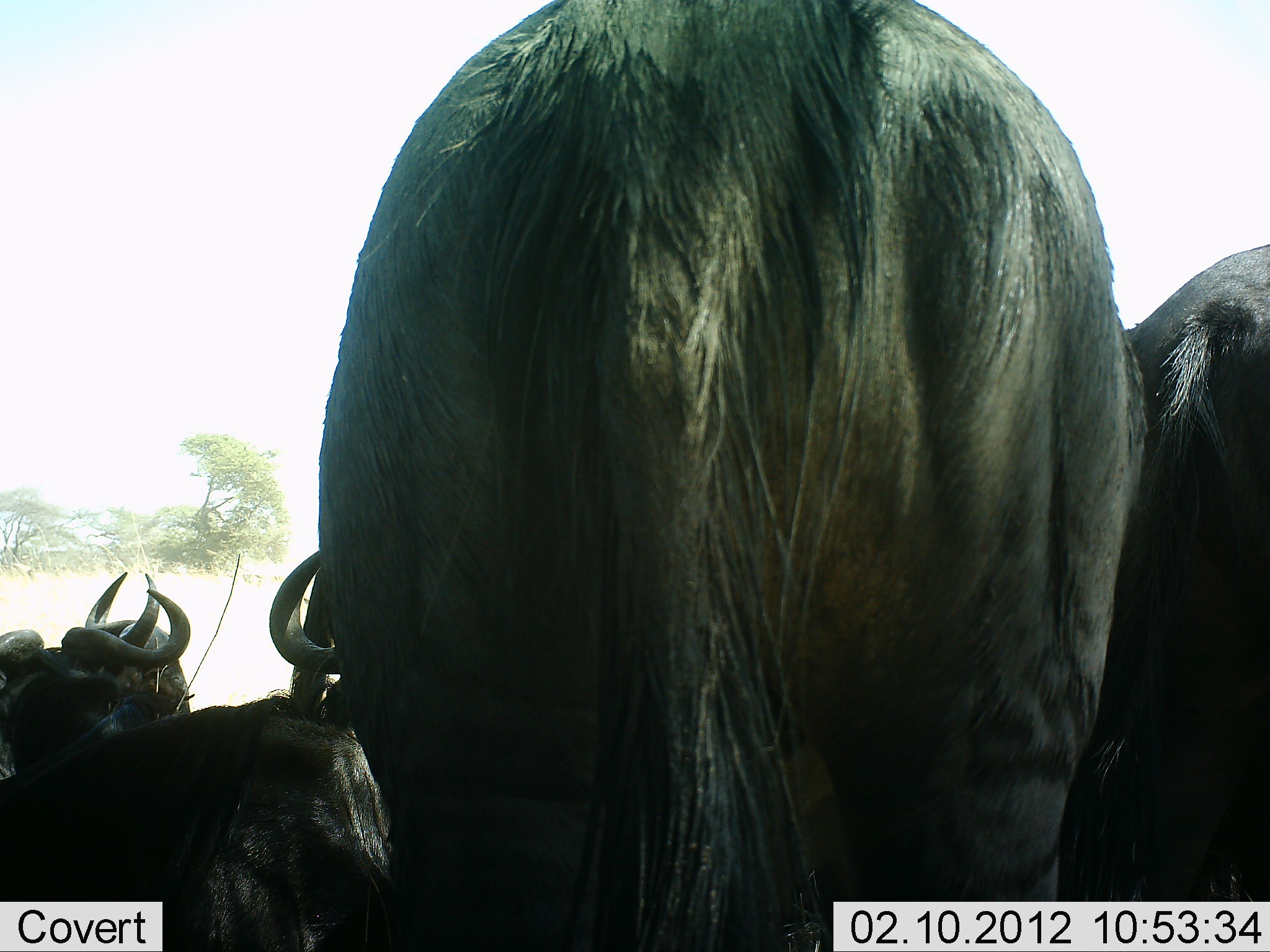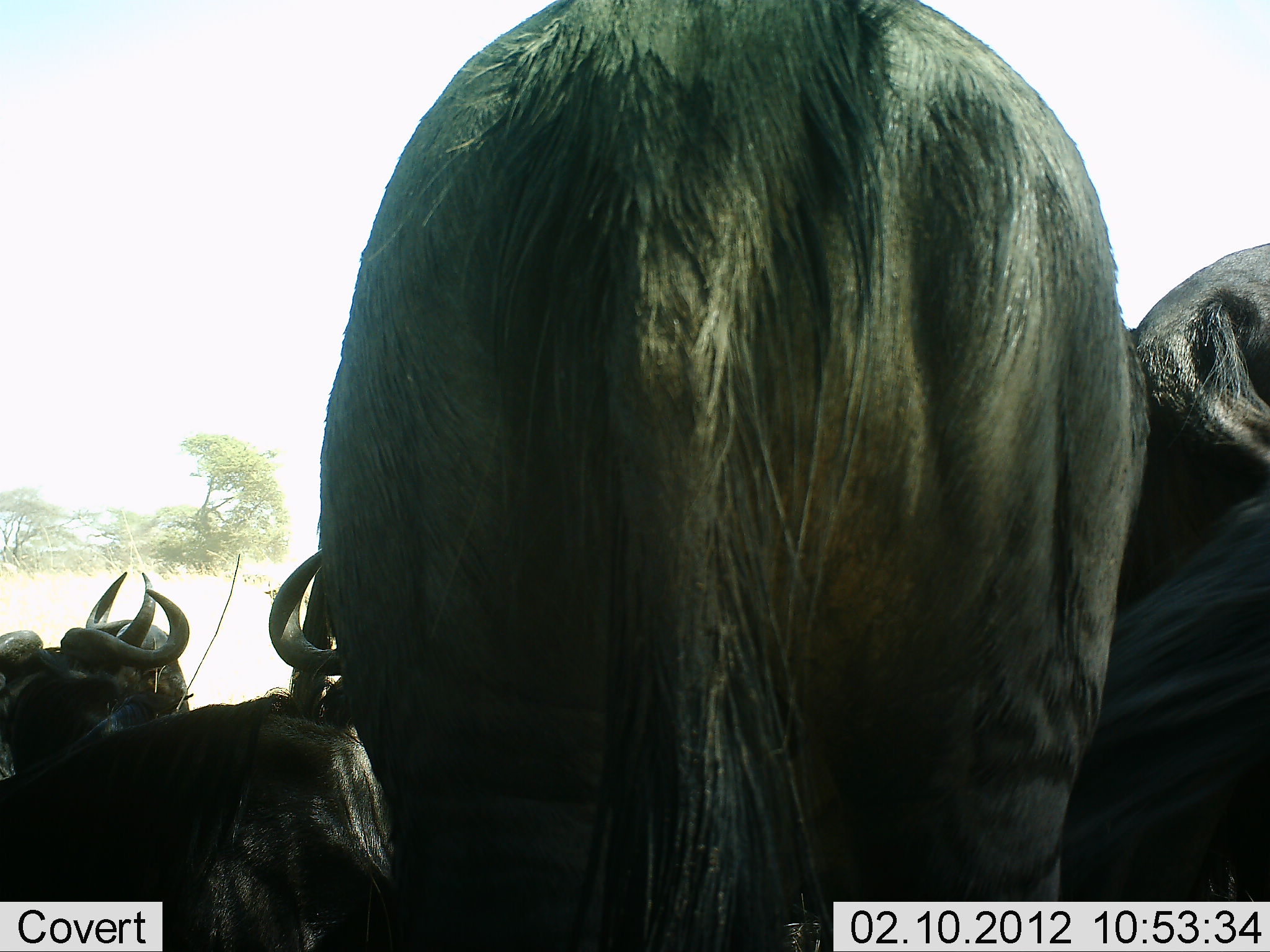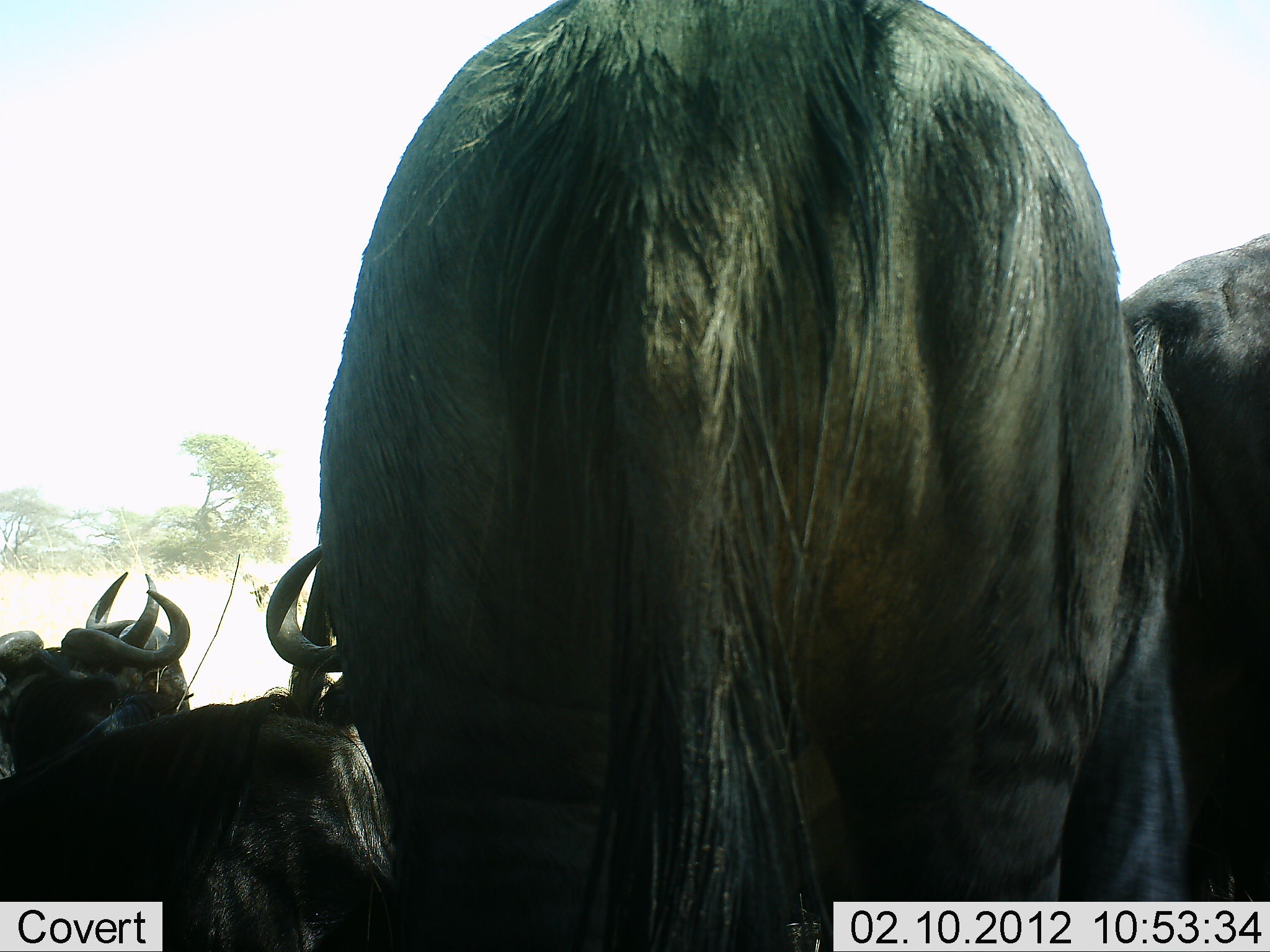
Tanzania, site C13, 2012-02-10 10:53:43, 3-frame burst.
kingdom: Animalia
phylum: Chordata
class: Mammalia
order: Artiodactyla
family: Bovidae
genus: Connochaetes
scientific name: Connochaetes taurinus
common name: blue wildebeest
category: wildebeest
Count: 5.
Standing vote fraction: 93%.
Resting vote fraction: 67%.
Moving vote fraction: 0%.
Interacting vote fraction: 0%.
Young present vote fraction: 0%.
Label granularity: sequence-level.